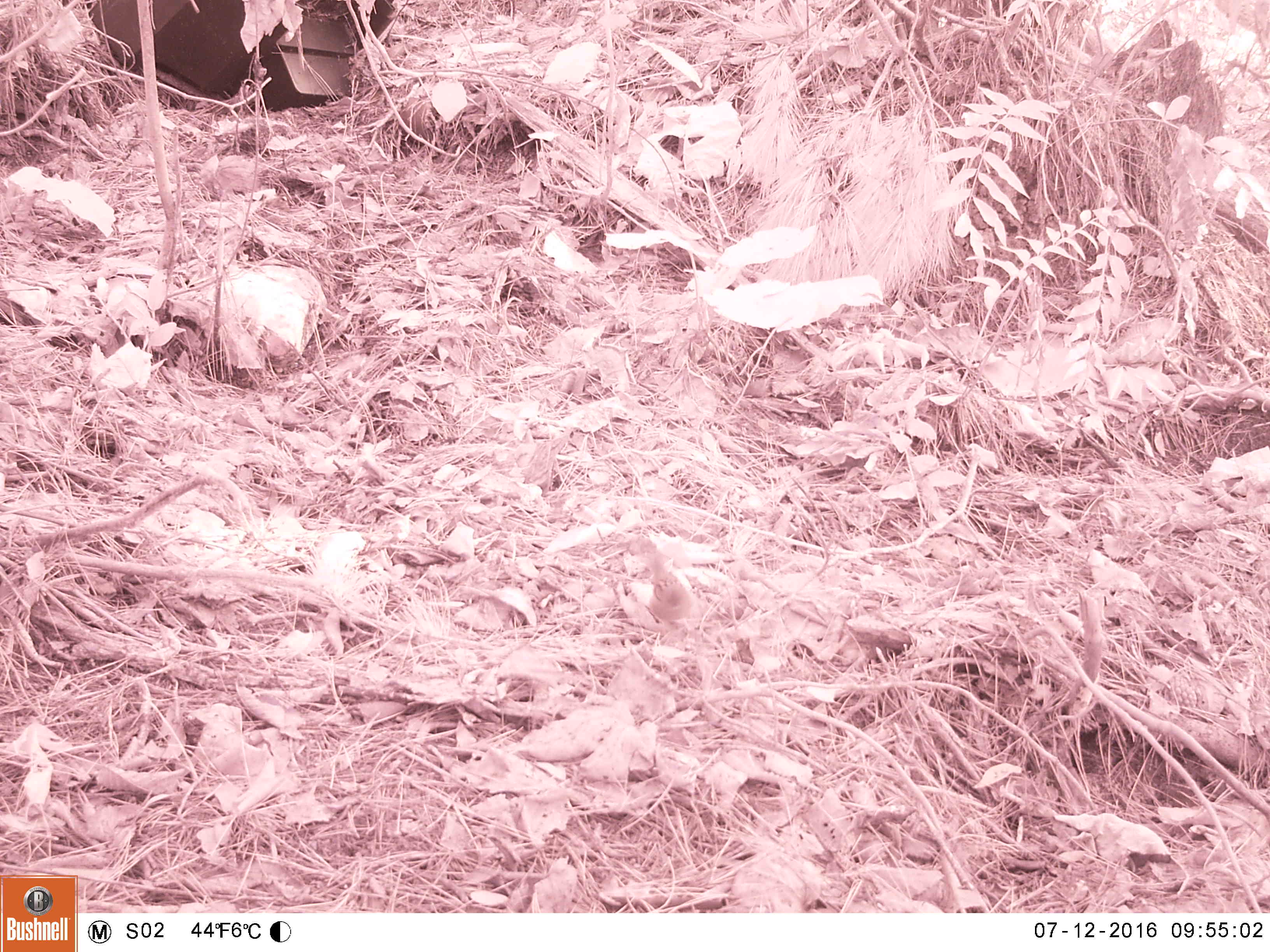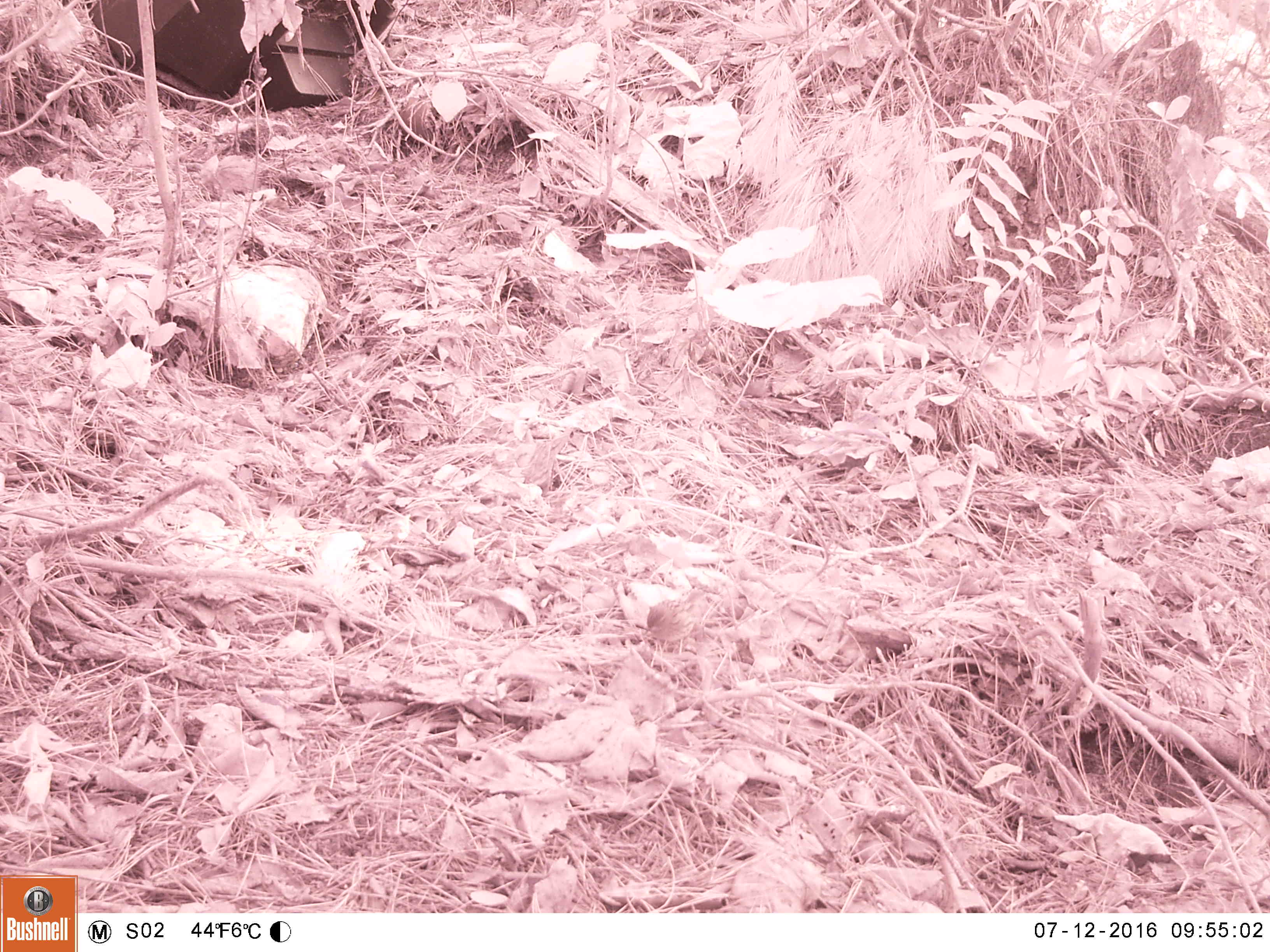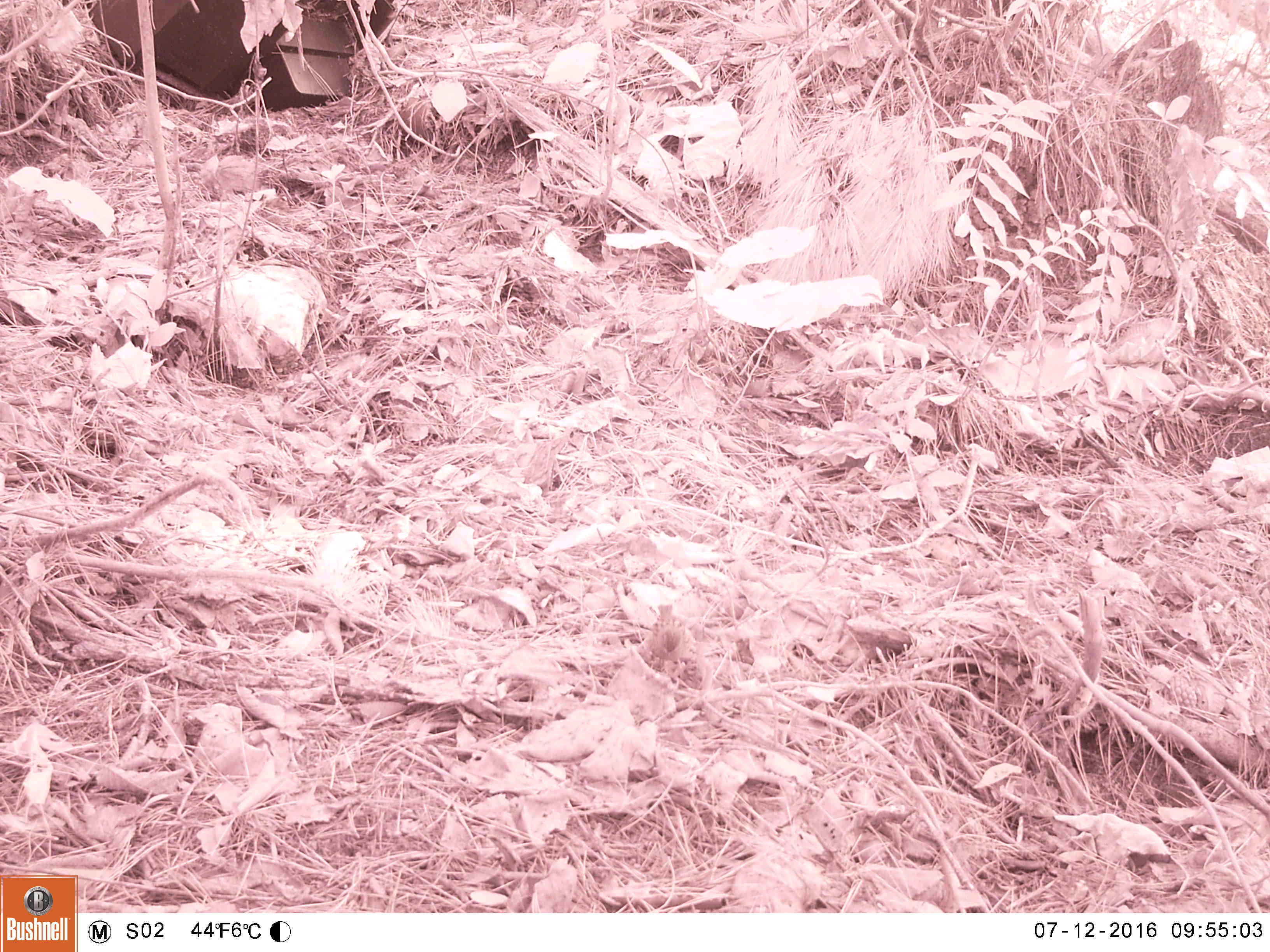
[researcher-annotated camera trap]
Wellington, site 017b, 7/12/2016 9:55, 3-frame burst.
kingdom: Animalia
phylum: Chordata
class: Aves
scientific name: Aves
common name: bird